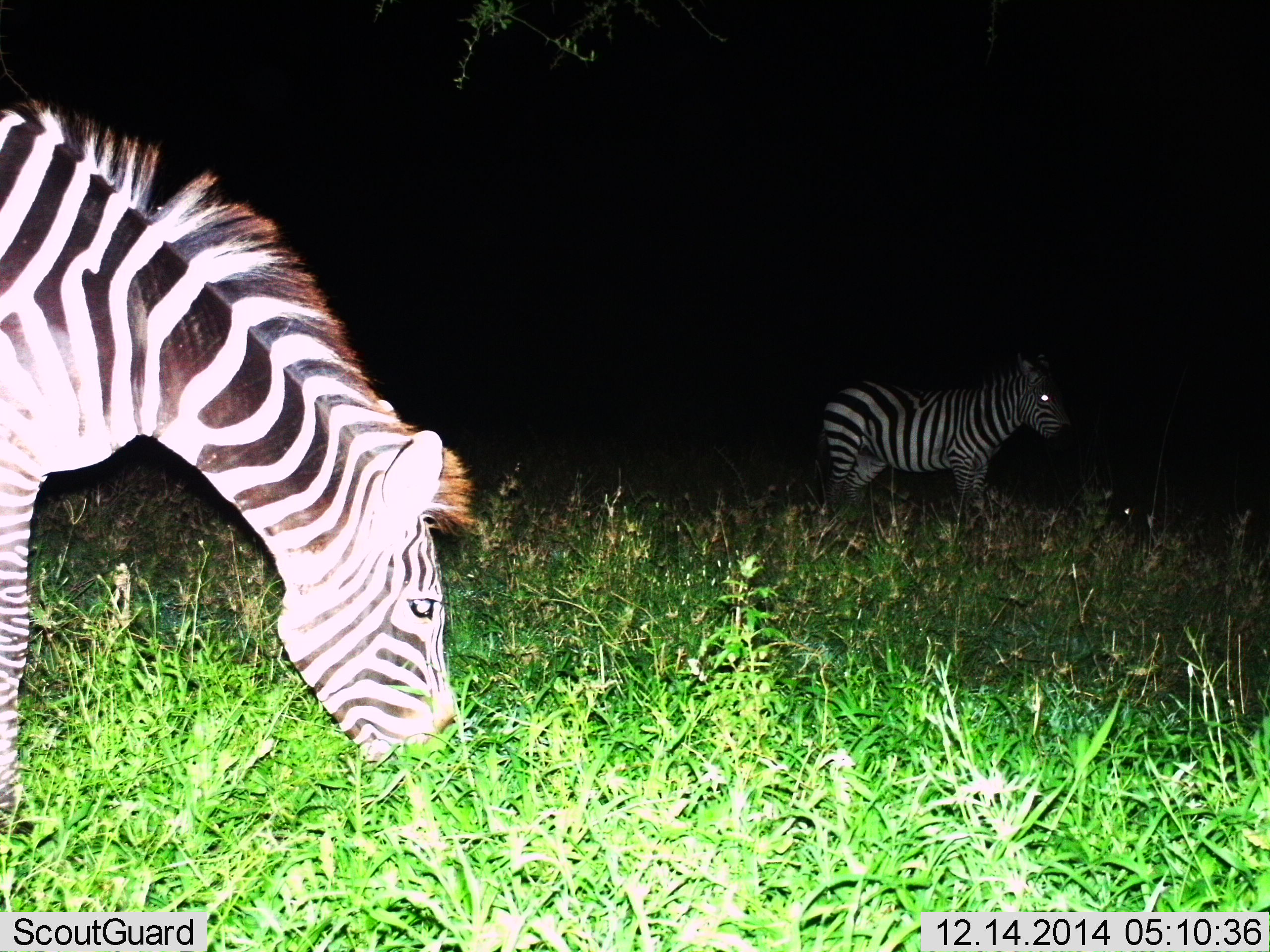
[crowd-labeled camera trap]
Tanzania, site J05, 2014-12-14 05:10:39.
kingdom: Animalia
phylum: Chordata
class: Mammalia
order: Perissodactyla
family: Equidae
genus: Equus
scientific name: Equus quagga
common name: plains zebra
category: zebra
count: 2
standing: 50%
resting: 0%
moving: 0%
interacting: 0%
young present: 0%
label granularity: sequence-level